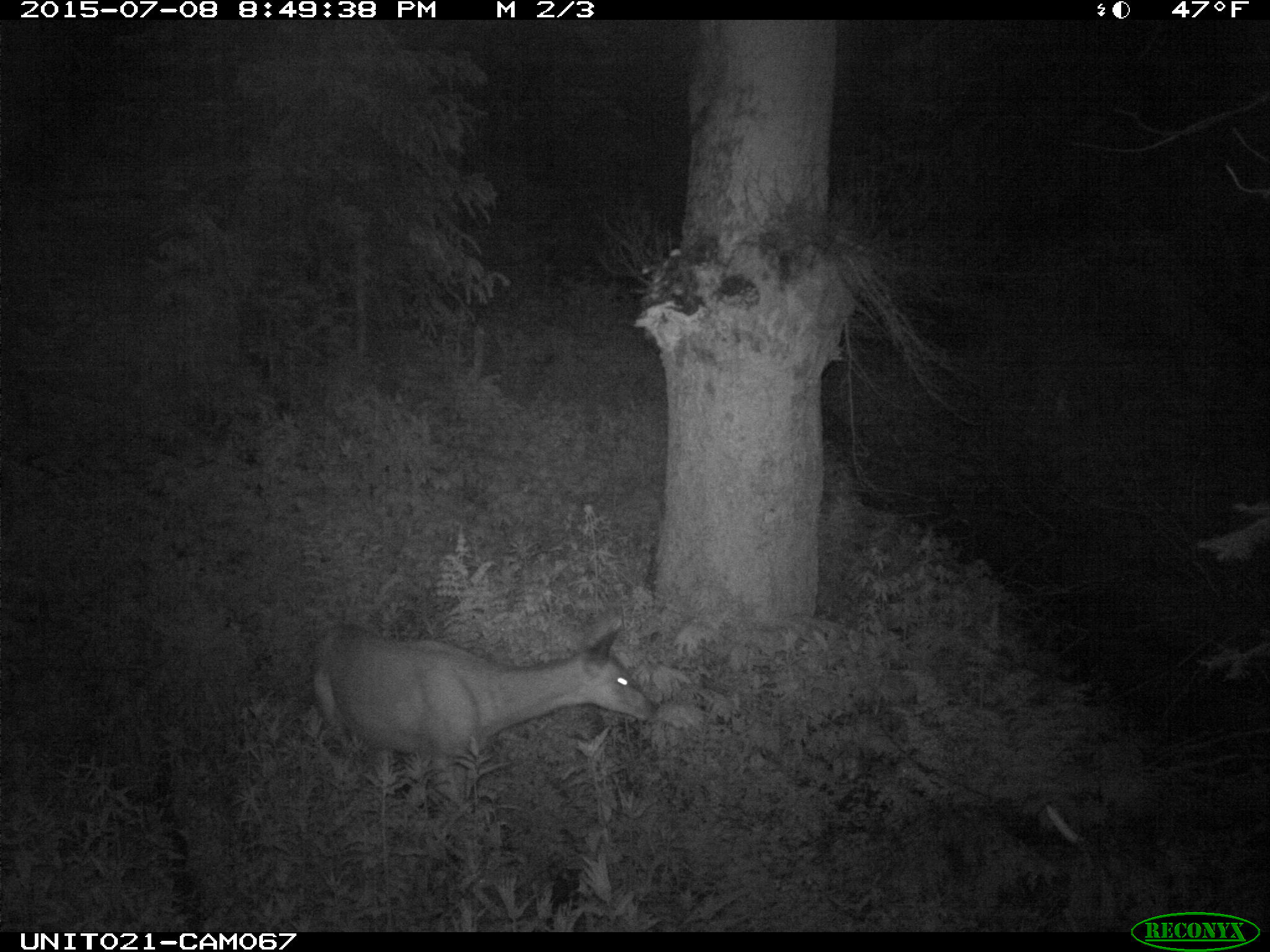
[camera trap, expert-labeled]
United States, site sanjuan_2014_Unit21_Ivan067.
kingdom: Animalia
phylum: Chordata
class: Mammalia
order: Artiodactyla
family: Cervidae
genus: Odocoileus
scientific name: Odocoileus hemionus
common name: mule deer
Odocoileus hemionus (mule deer).